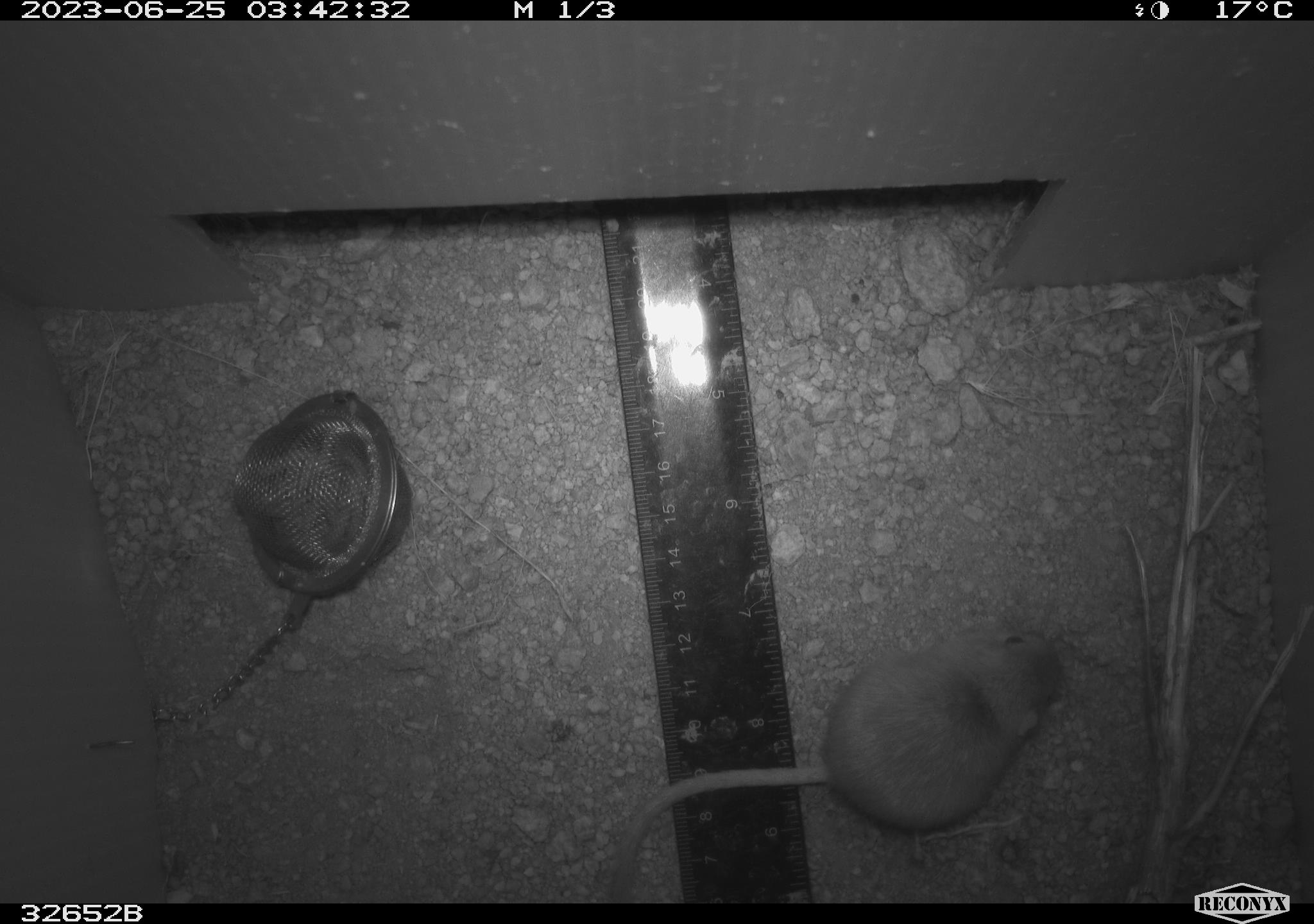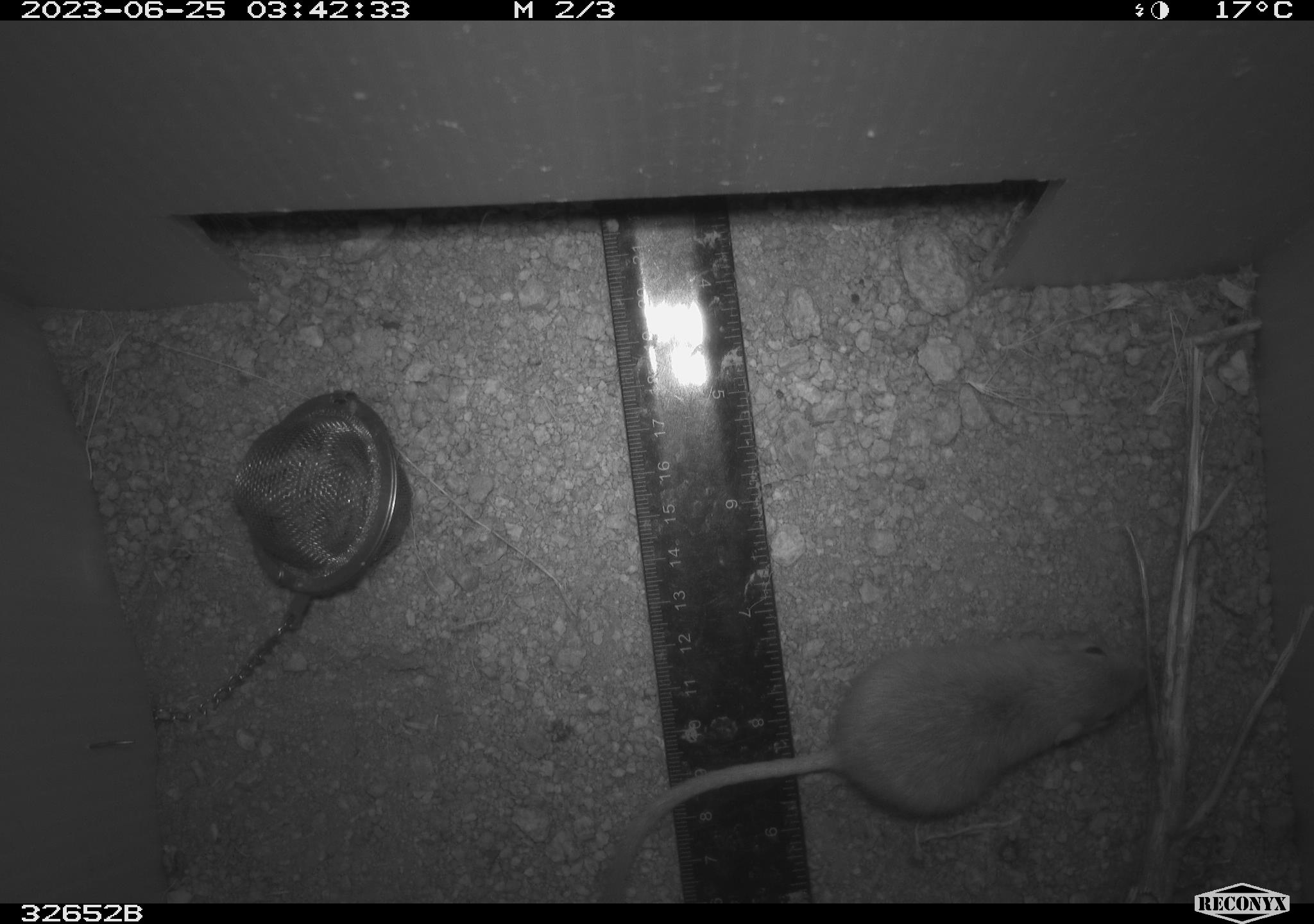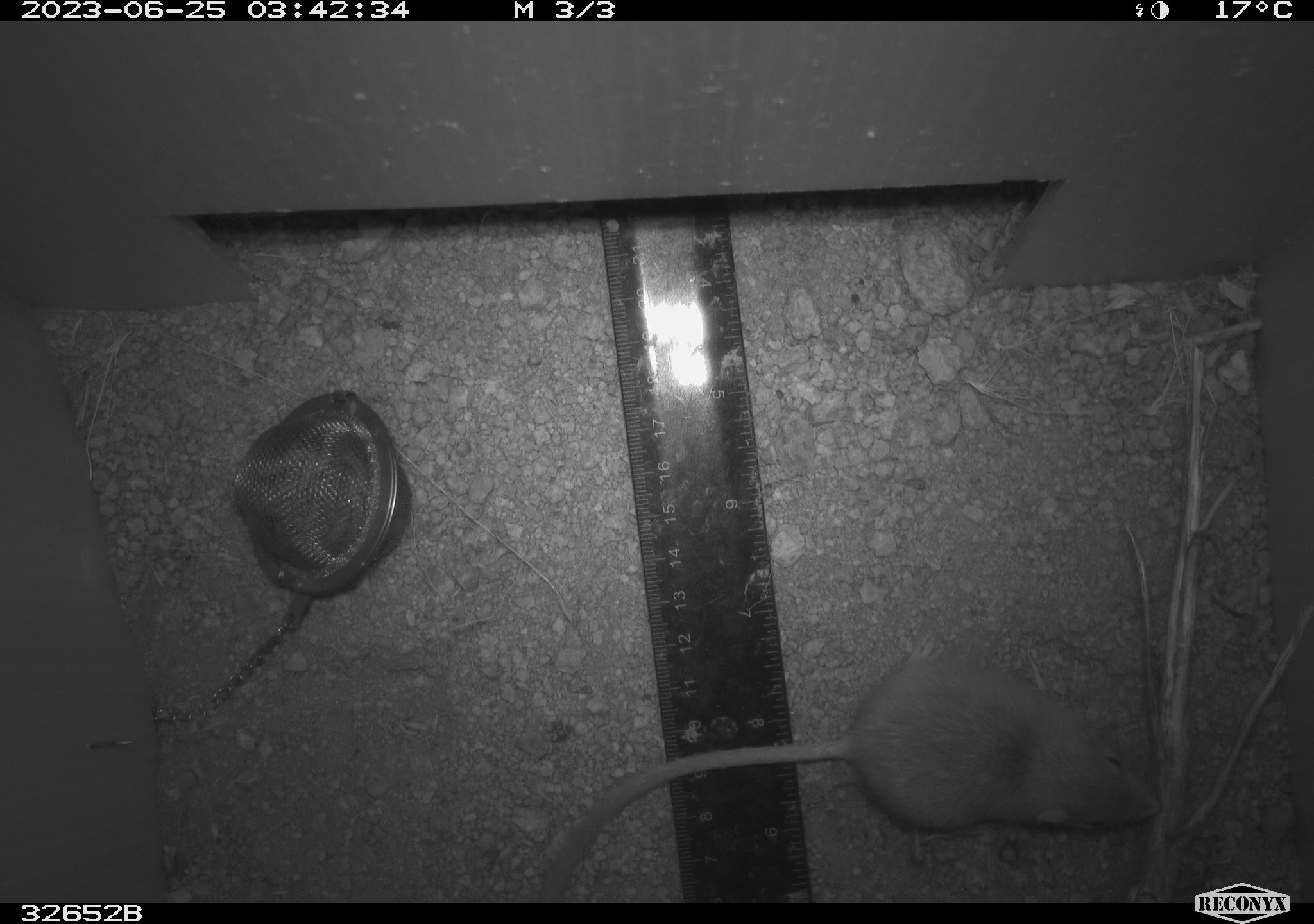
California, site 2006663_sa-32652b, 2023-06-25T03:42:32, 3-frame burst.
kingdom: Animalia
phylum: Chordata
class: Mammalia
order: Rodentia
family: Heteromyidae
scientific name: Heteromyidae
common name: kangaroo rats and pocket mice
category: heteromyidae family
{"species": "heteromyidae family (kangaroo rats and pocket mice) (Heteromyidae)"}